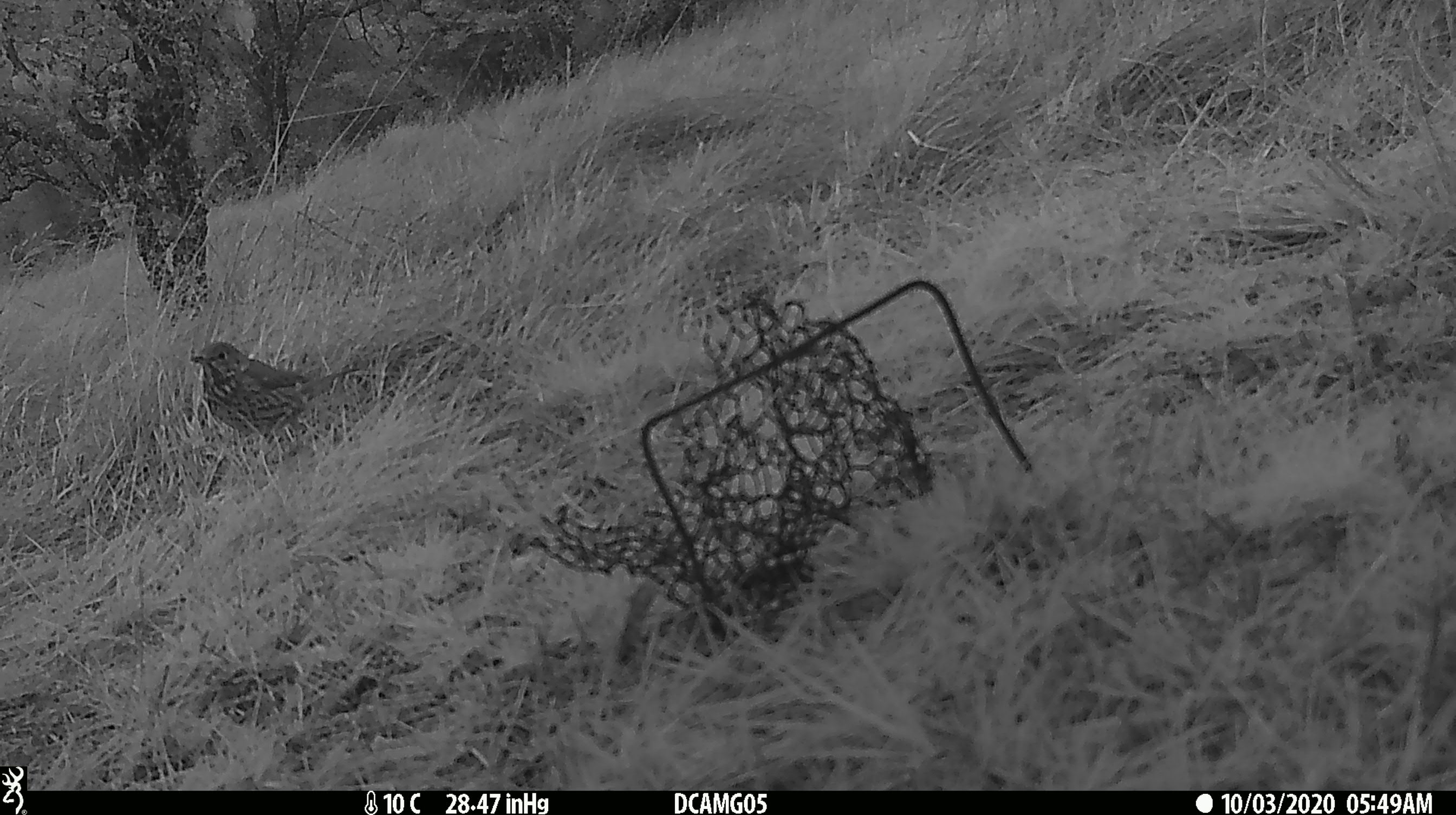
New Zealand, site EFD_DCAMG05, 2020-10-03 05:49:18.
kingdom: Animalia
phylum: Chordata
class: Aves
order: Passeriformes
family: Turdidae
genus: Turdus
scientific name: Turdus philomelos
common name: song thrush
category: thrush